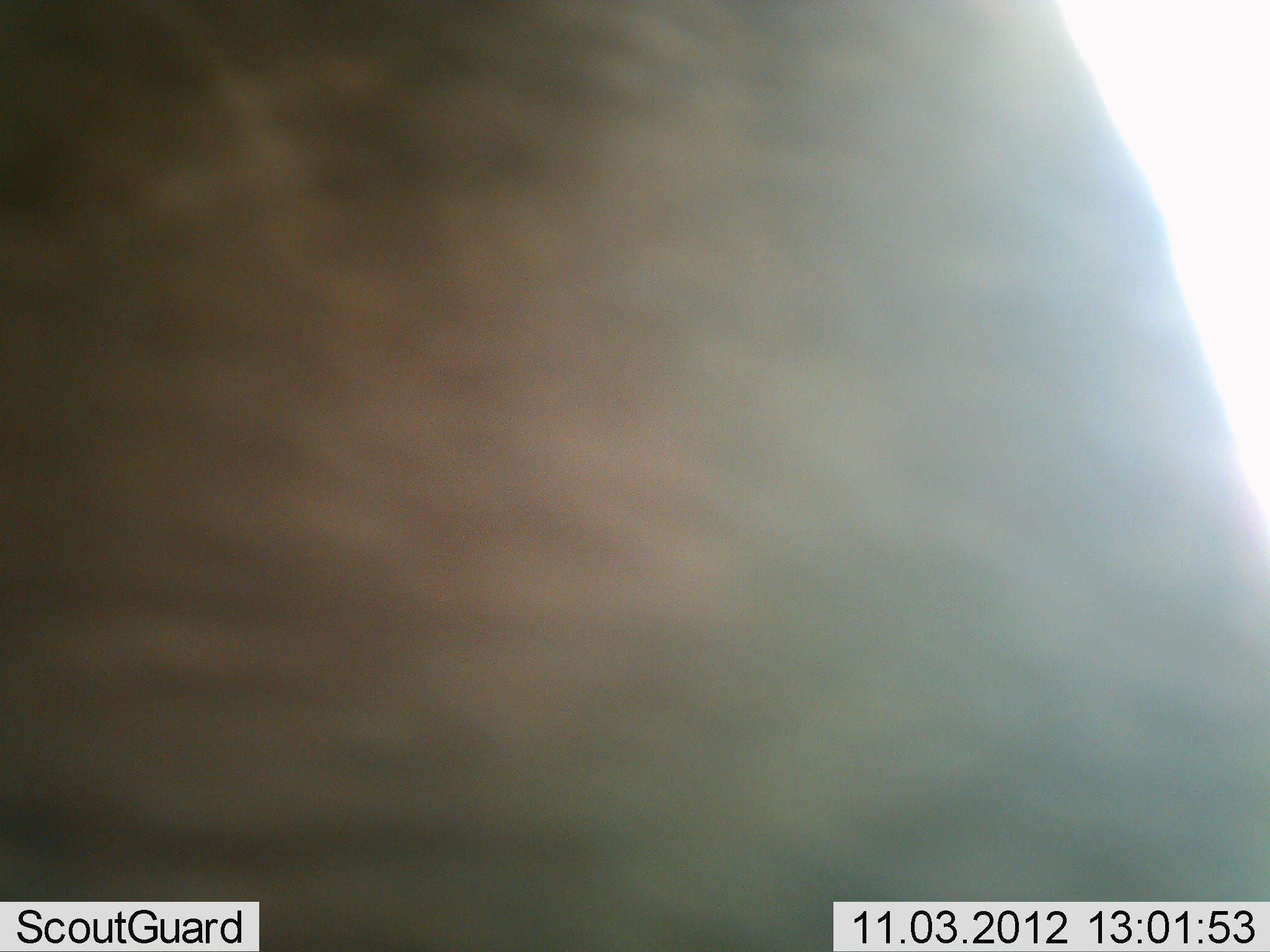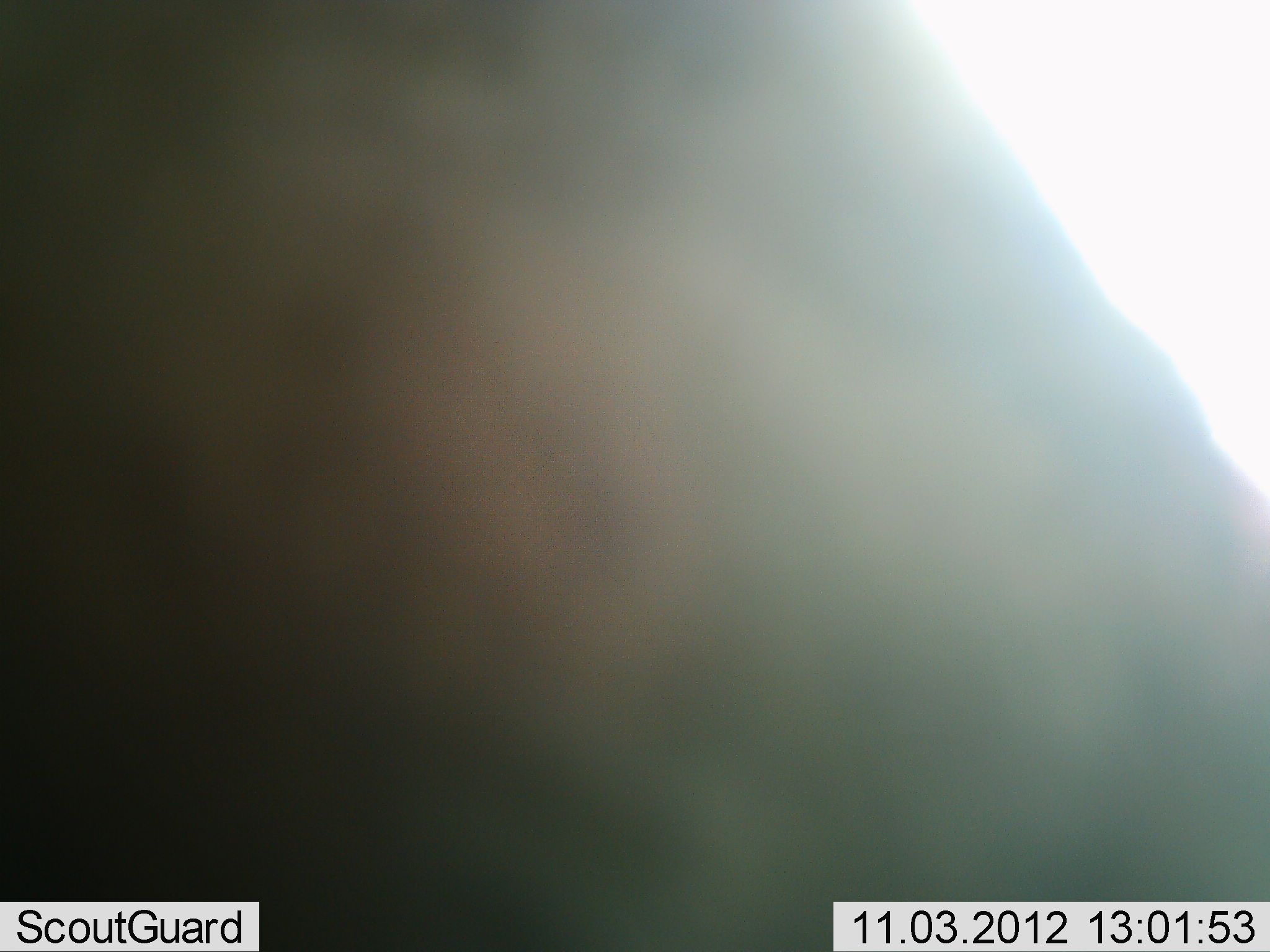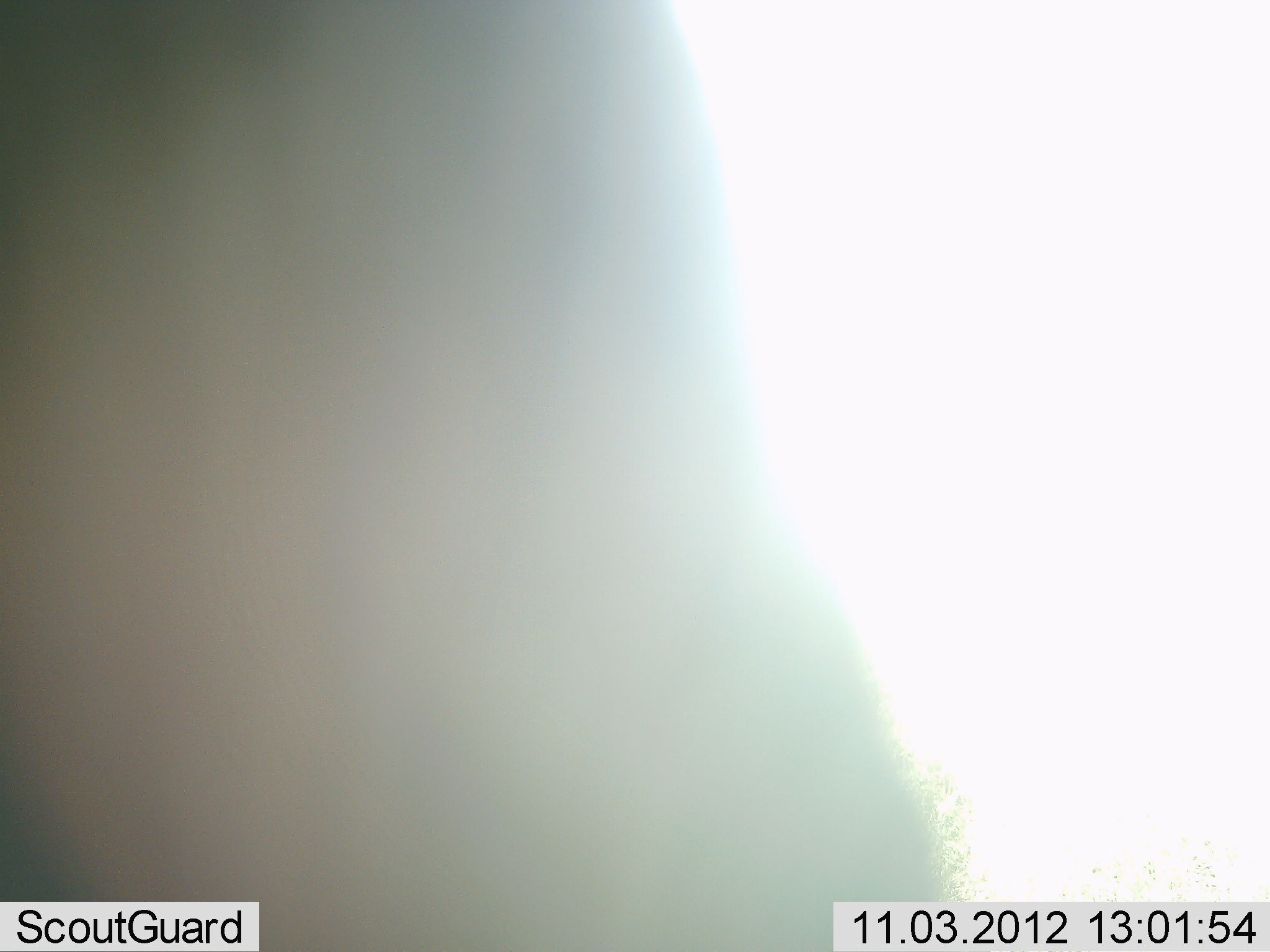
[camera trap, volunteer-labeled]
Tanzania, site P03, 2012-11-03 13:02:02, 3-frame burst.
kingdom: Animalia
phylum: Chordata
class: Mammalia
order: Artiodactyla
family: Bovidae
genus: Connochaetes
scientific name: Connochaetes taurinus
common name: blue wildebeest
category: wildebeest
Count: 1.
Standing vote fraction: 56%.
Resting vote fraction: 0%.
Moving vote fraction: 33%.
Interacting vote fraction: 11%.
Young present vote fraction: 0%.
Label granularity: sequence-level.